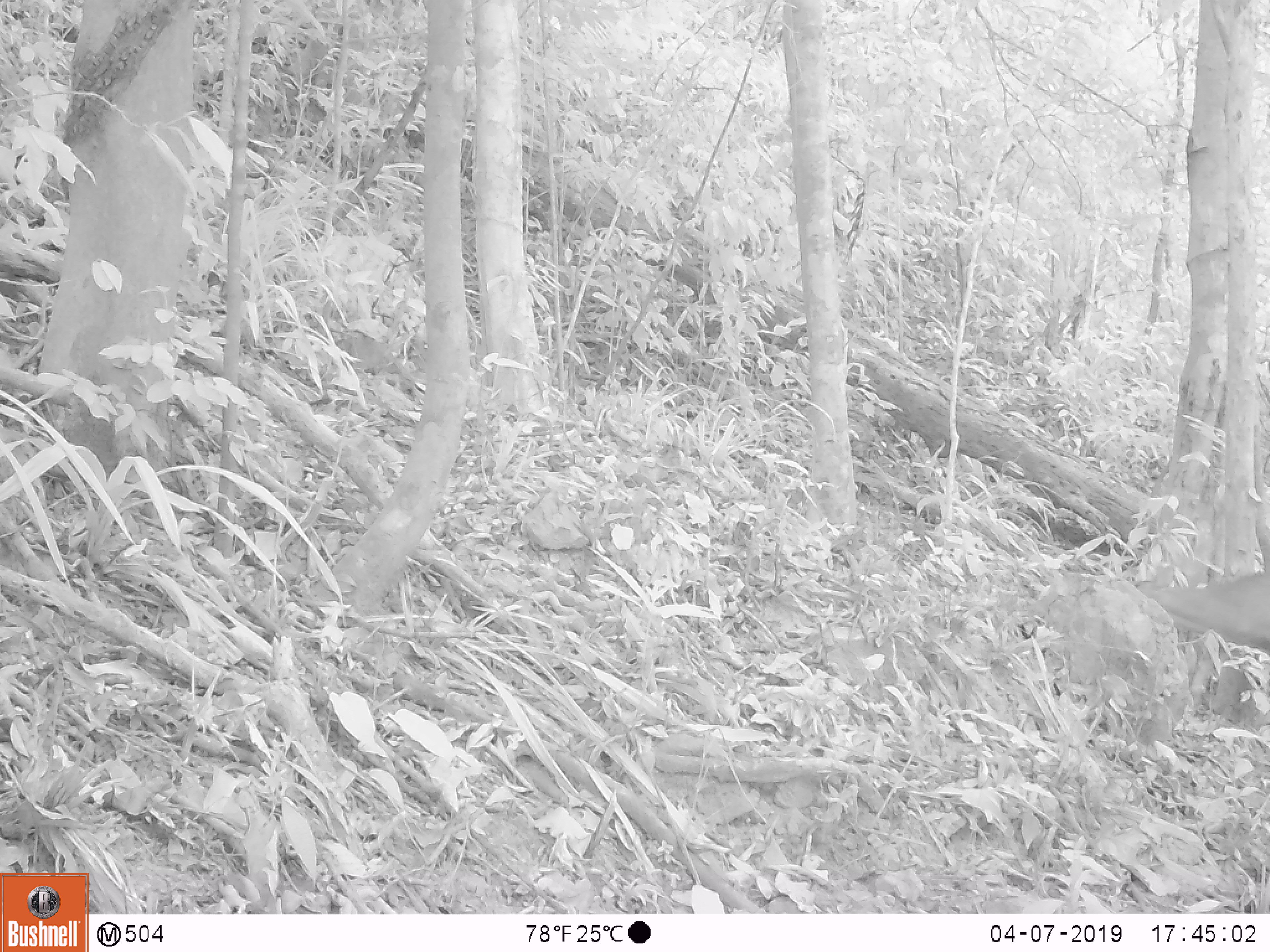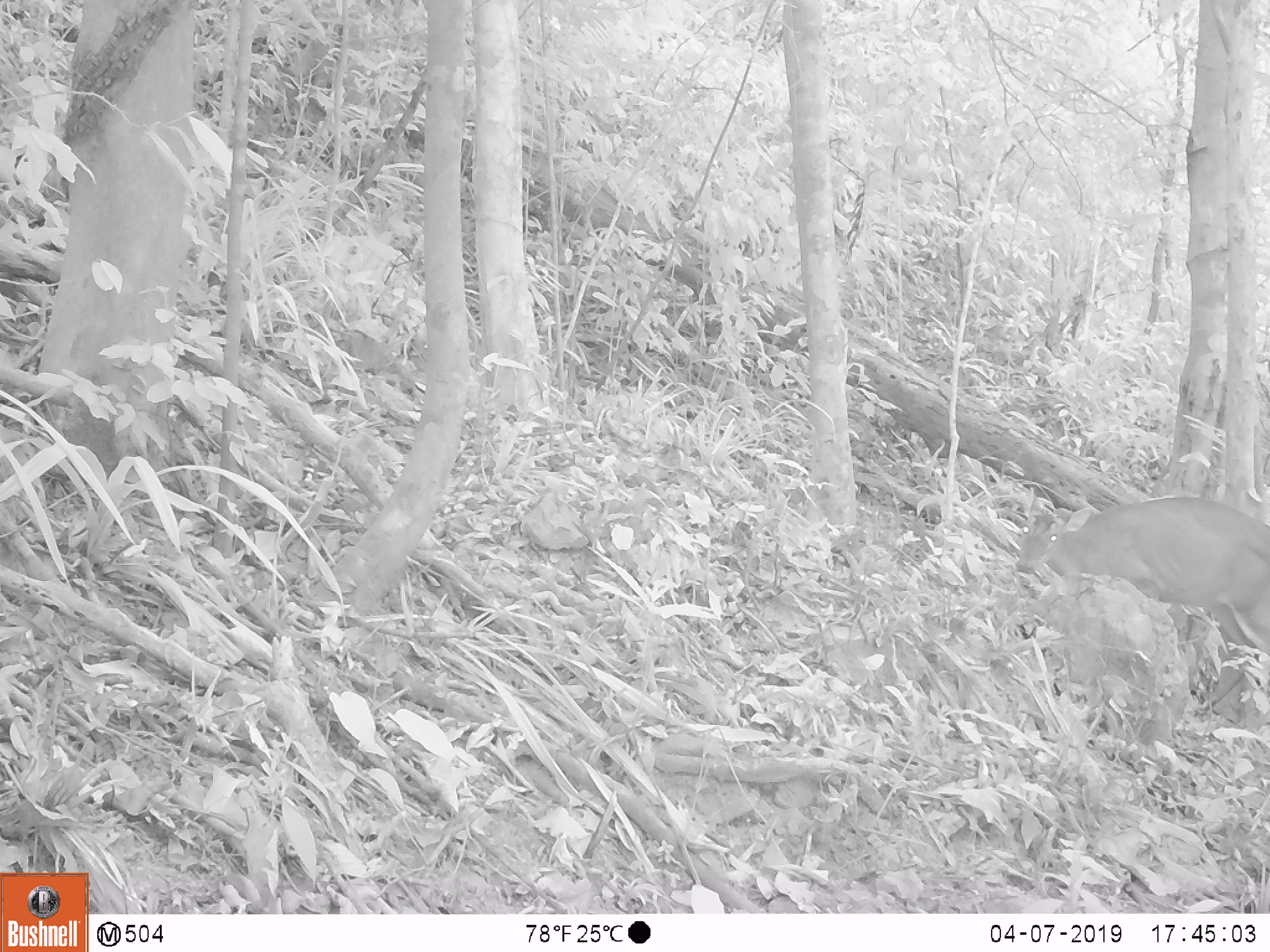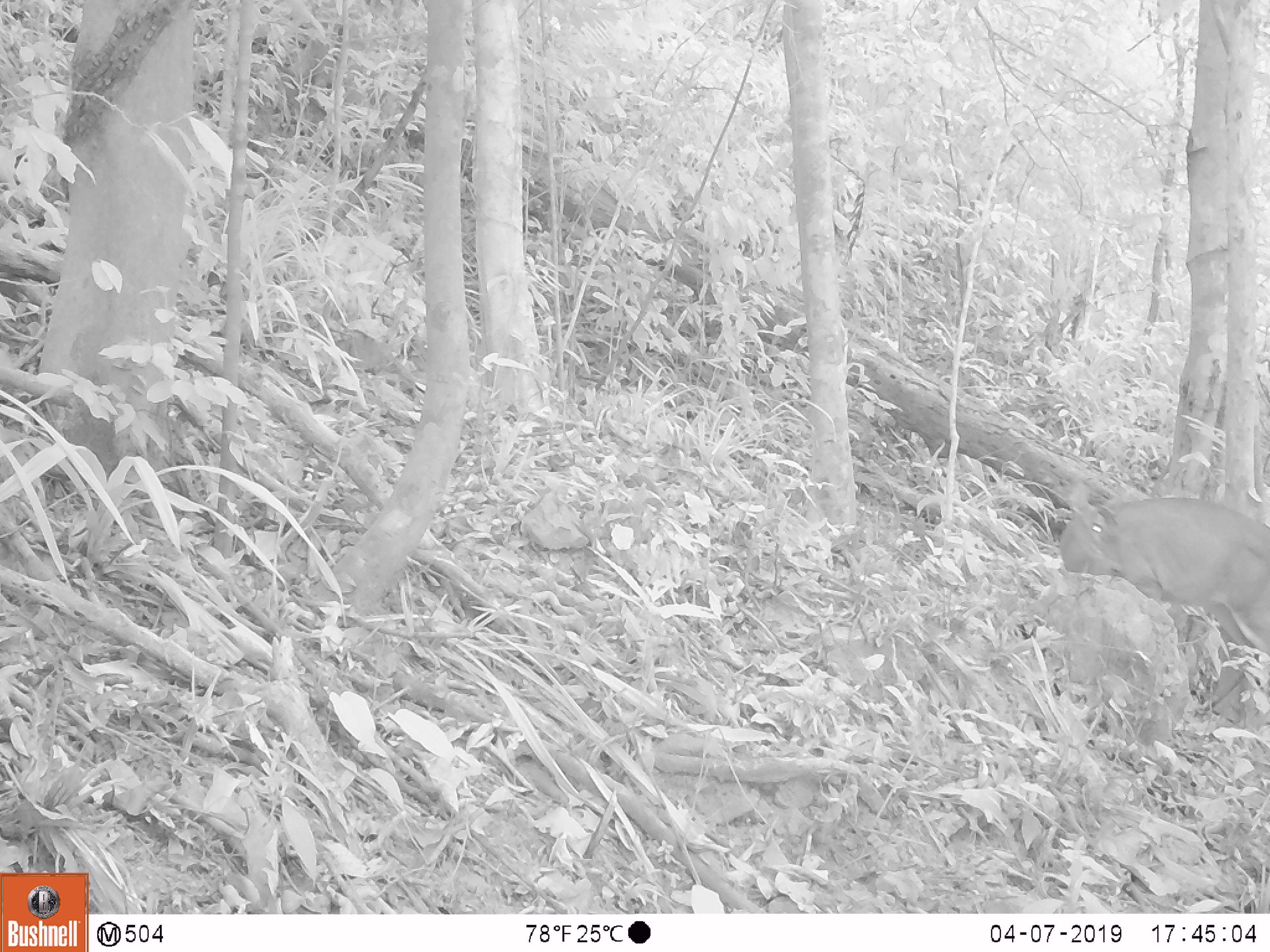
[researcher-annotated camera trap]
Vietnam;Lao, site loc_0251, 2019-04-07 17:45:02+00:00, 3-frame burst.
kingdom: Animalia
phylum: Chordata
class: Mammalia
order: Artiodactyla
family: Cervidae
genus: Muntiacus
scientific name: Muntiacus vuquangensis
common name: large-antlered muntjac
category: large antlered muntjac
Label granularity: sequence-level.